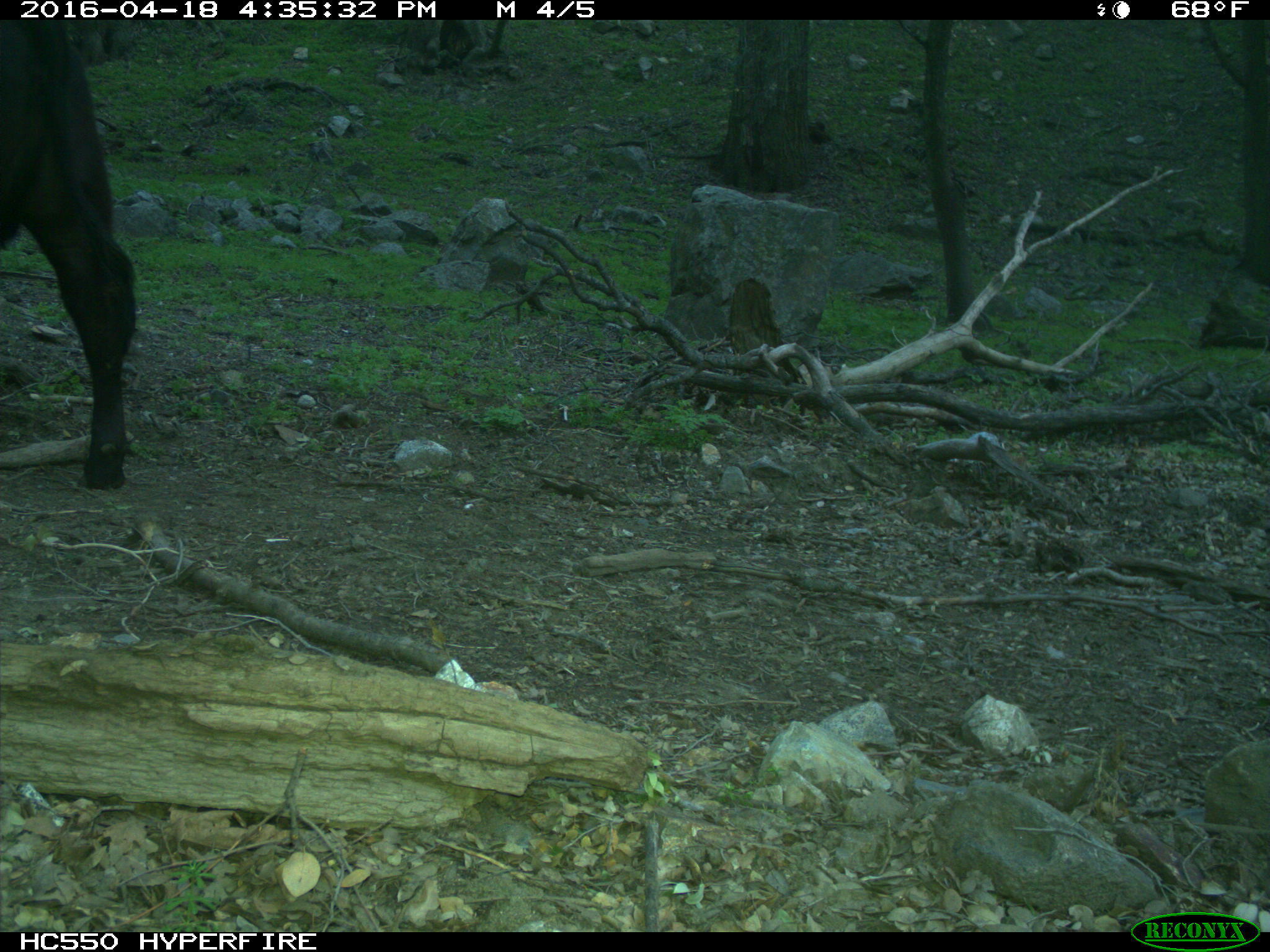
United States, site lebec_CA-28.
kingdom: Animalia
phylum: Chordata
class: Mammalia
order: Artiodactyla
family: Bovidae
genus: Bos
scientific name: Bos taurus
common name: domestic cow